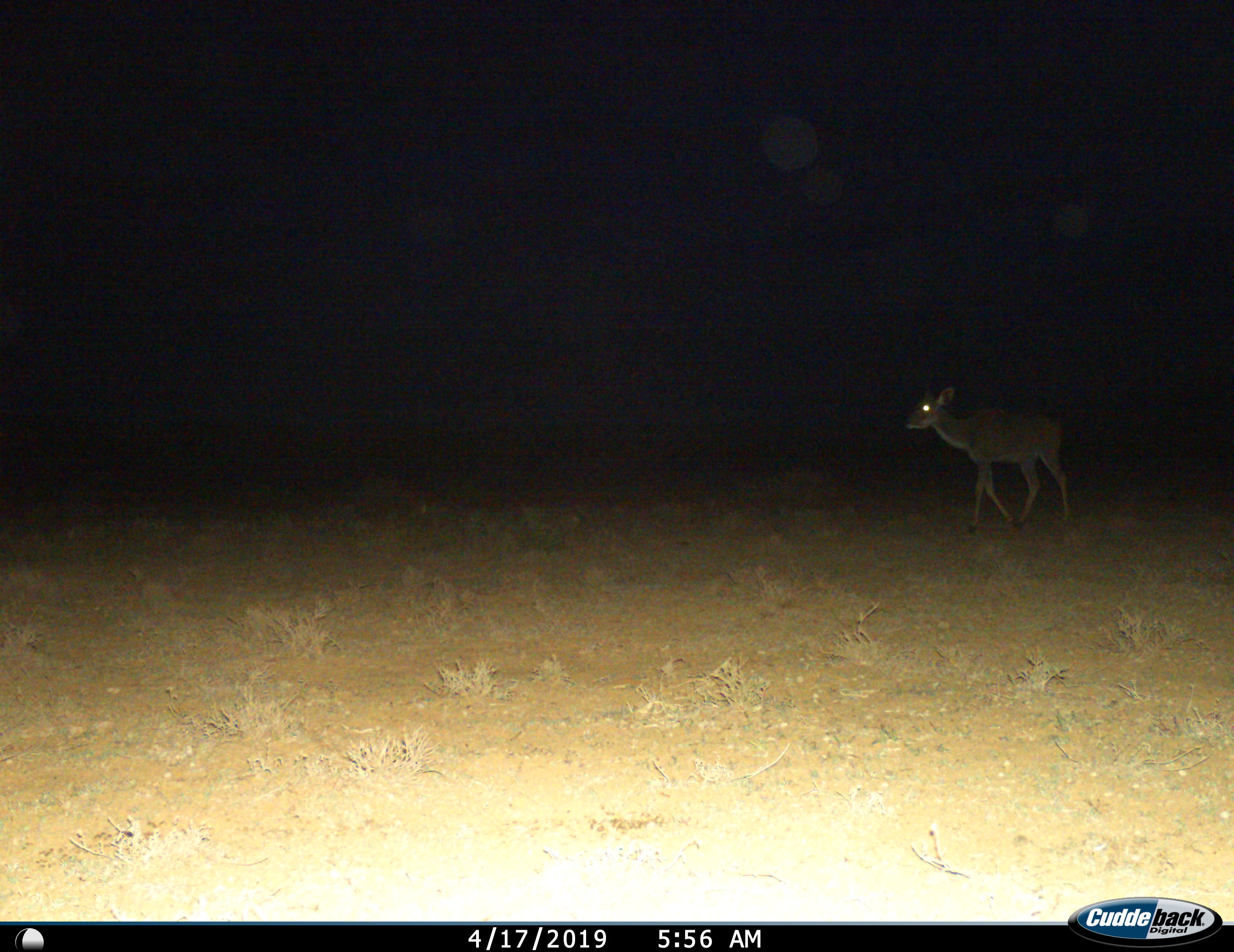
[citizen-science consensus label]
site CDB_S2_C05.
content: unidentified animal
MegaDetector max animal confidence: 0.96